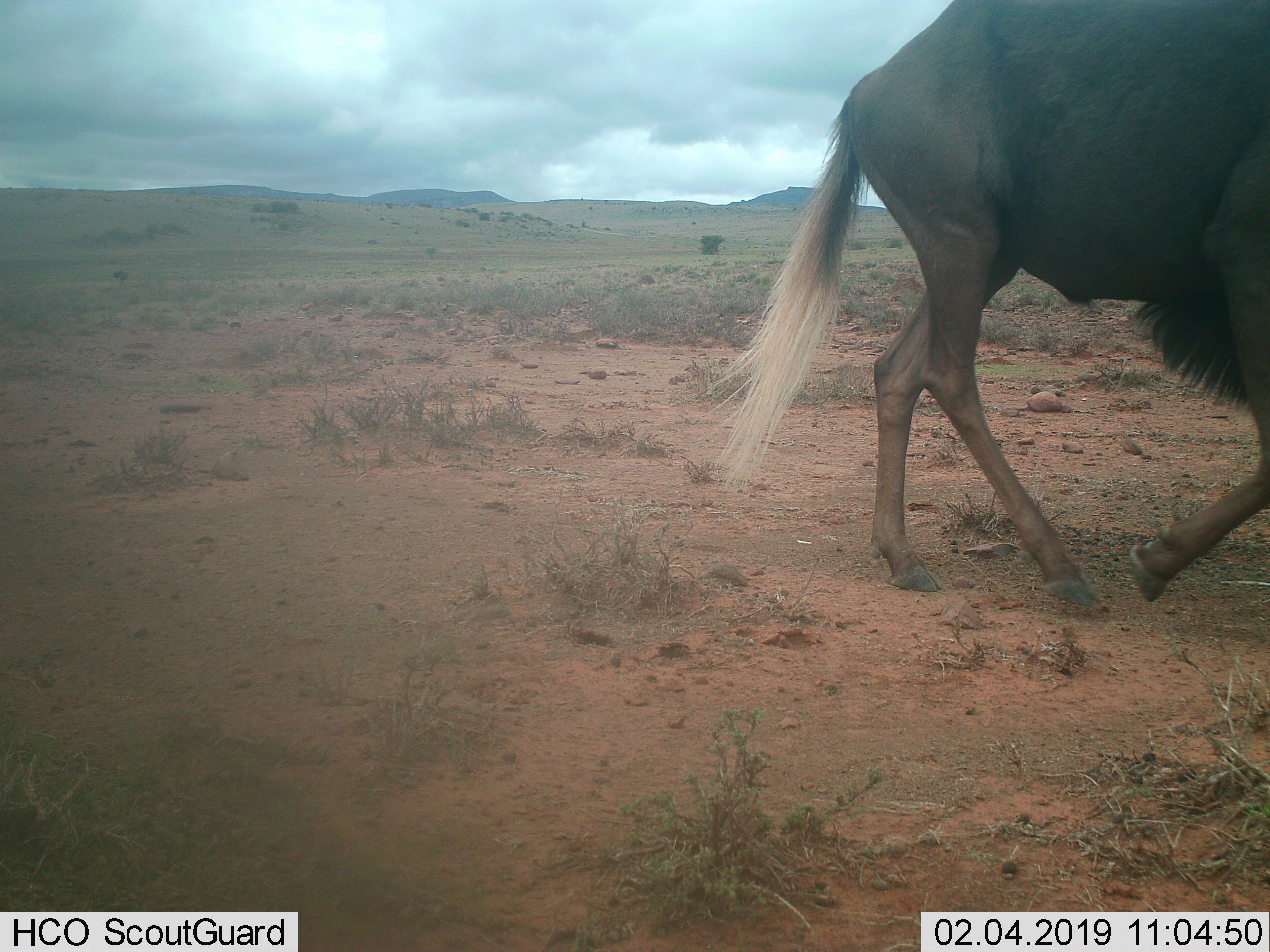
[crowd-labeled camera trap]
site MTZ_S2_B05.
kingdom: Animalia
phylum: Chordata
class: Mammalia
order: Artiodactyla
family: Bovidae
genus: Connochaetes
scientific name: Connochaetes gnou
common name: black wildebeest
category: wildebeestblack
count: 1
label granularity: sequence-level